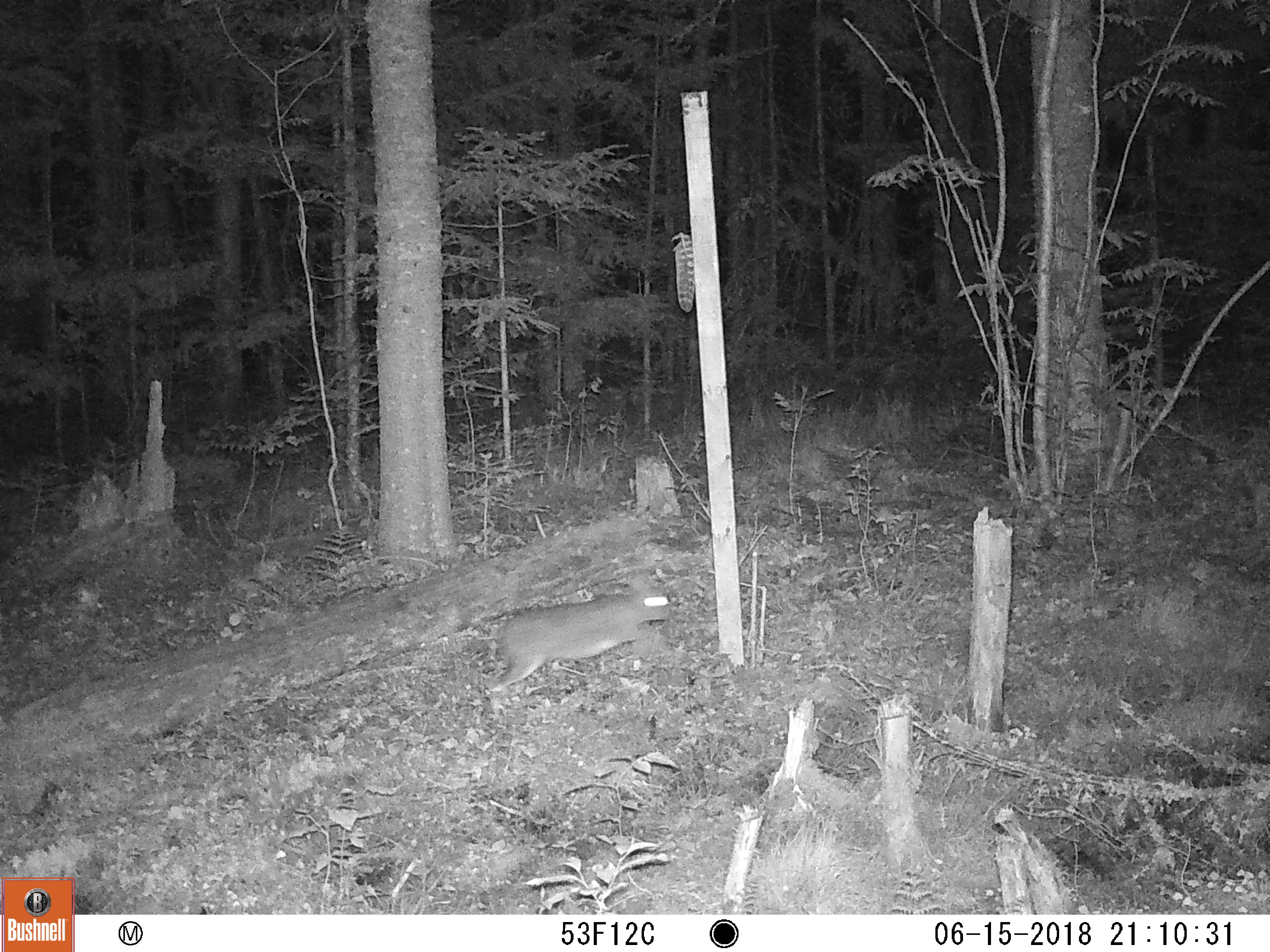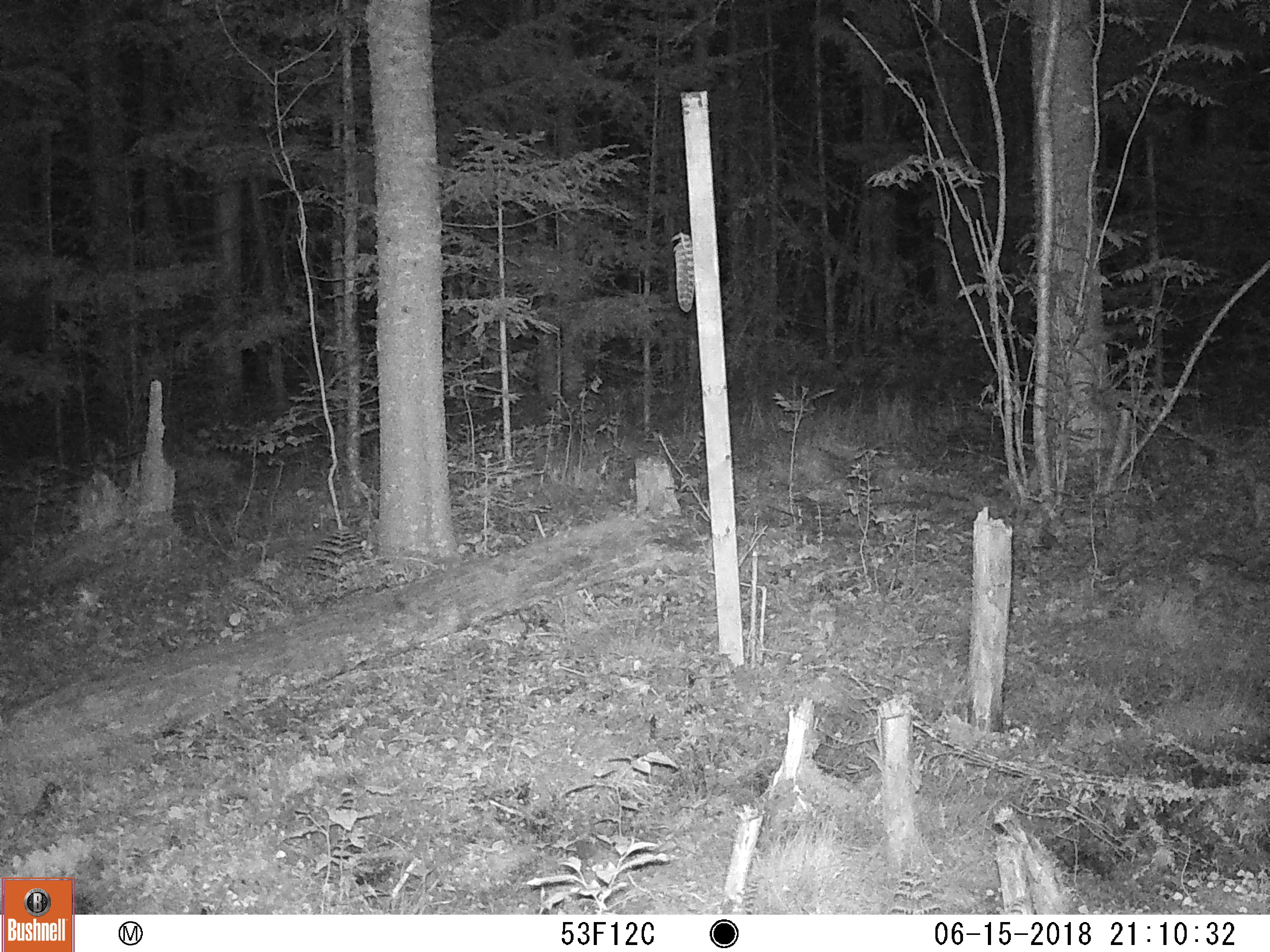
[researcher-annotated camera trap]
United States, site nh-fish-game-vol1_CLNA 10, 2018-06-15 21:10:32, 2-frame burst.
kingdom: Animalia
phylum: Chordata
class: Mammalia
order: Lagomorpha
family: Leporidae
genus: Lepus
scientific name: Lepus americanus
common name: snowshoe hare